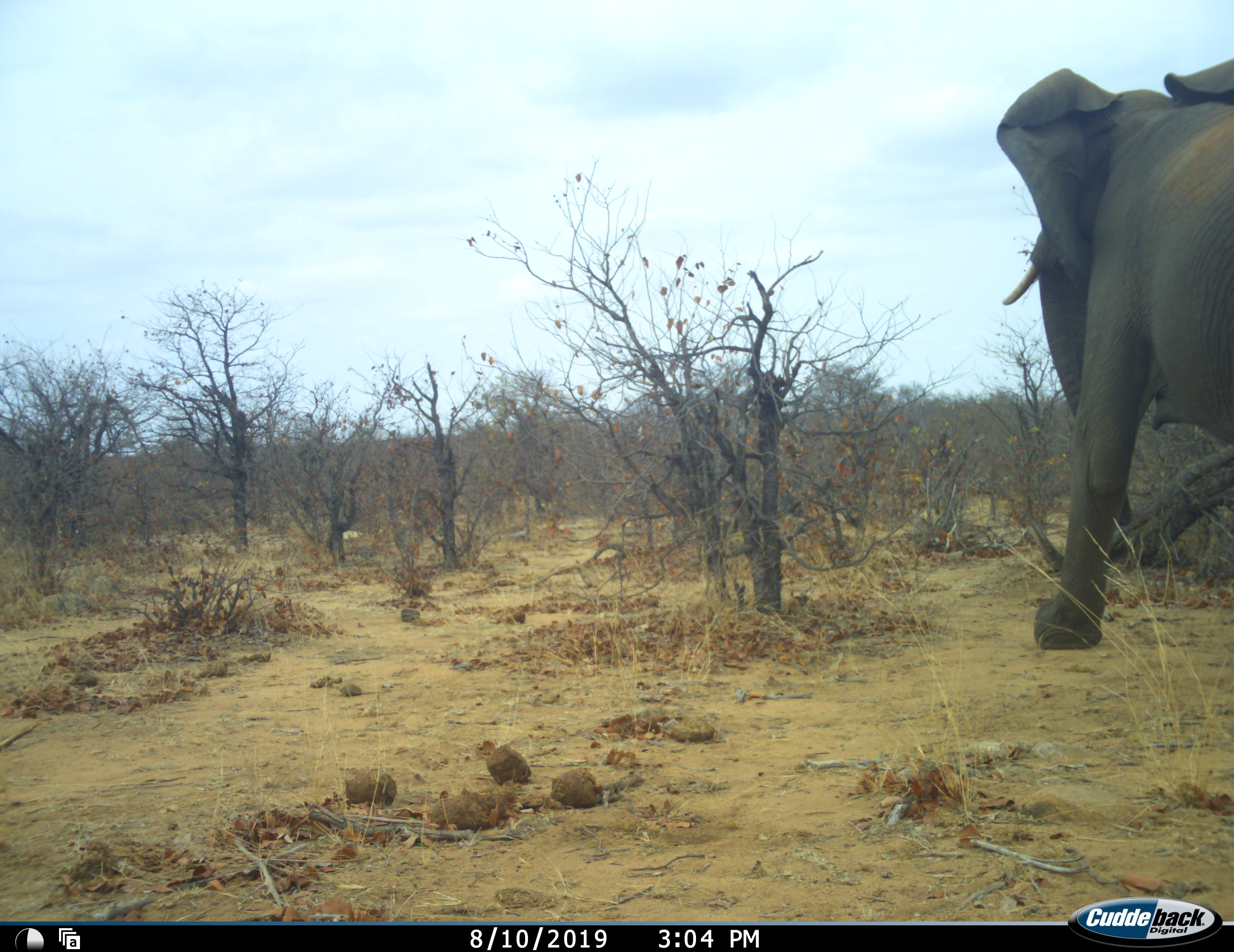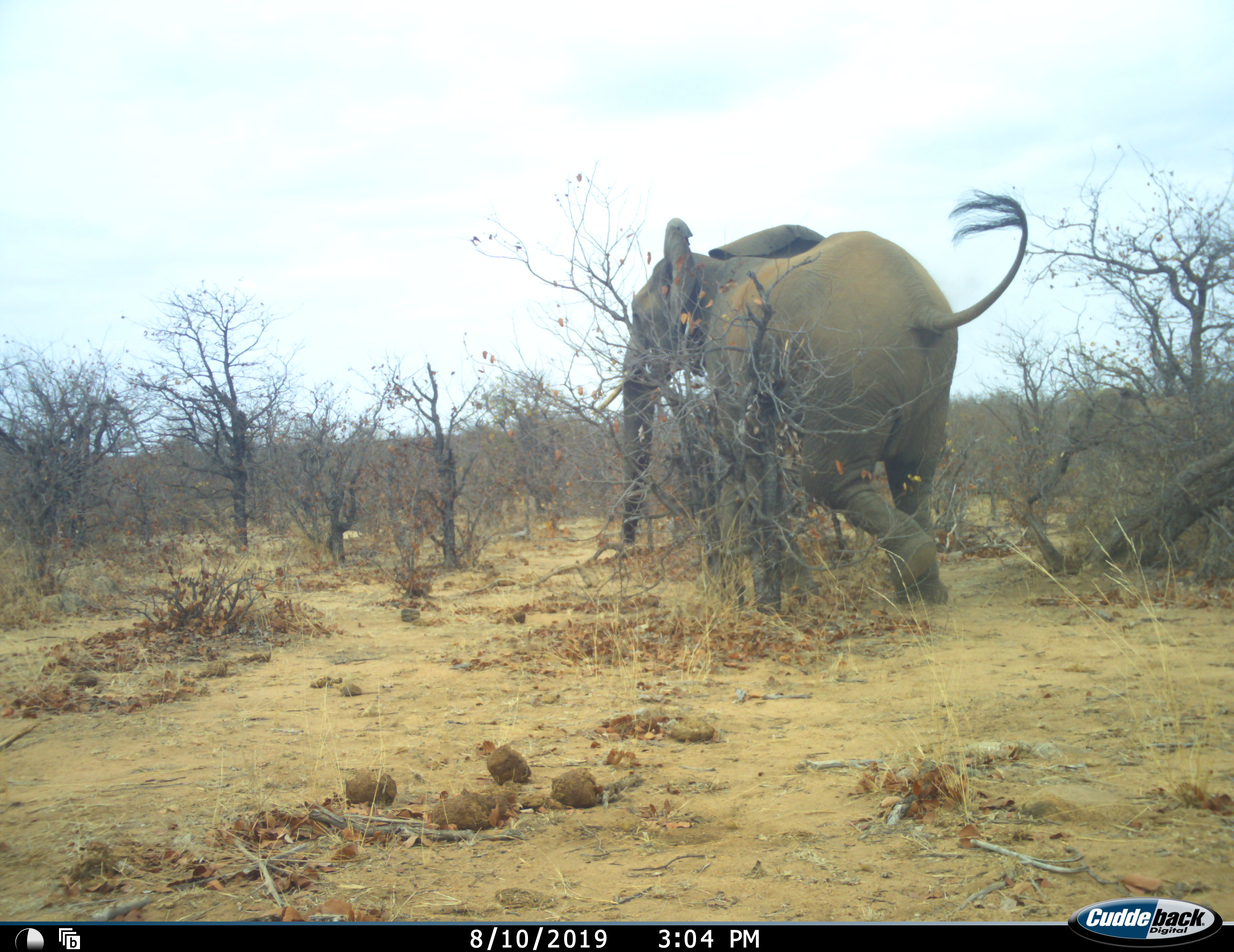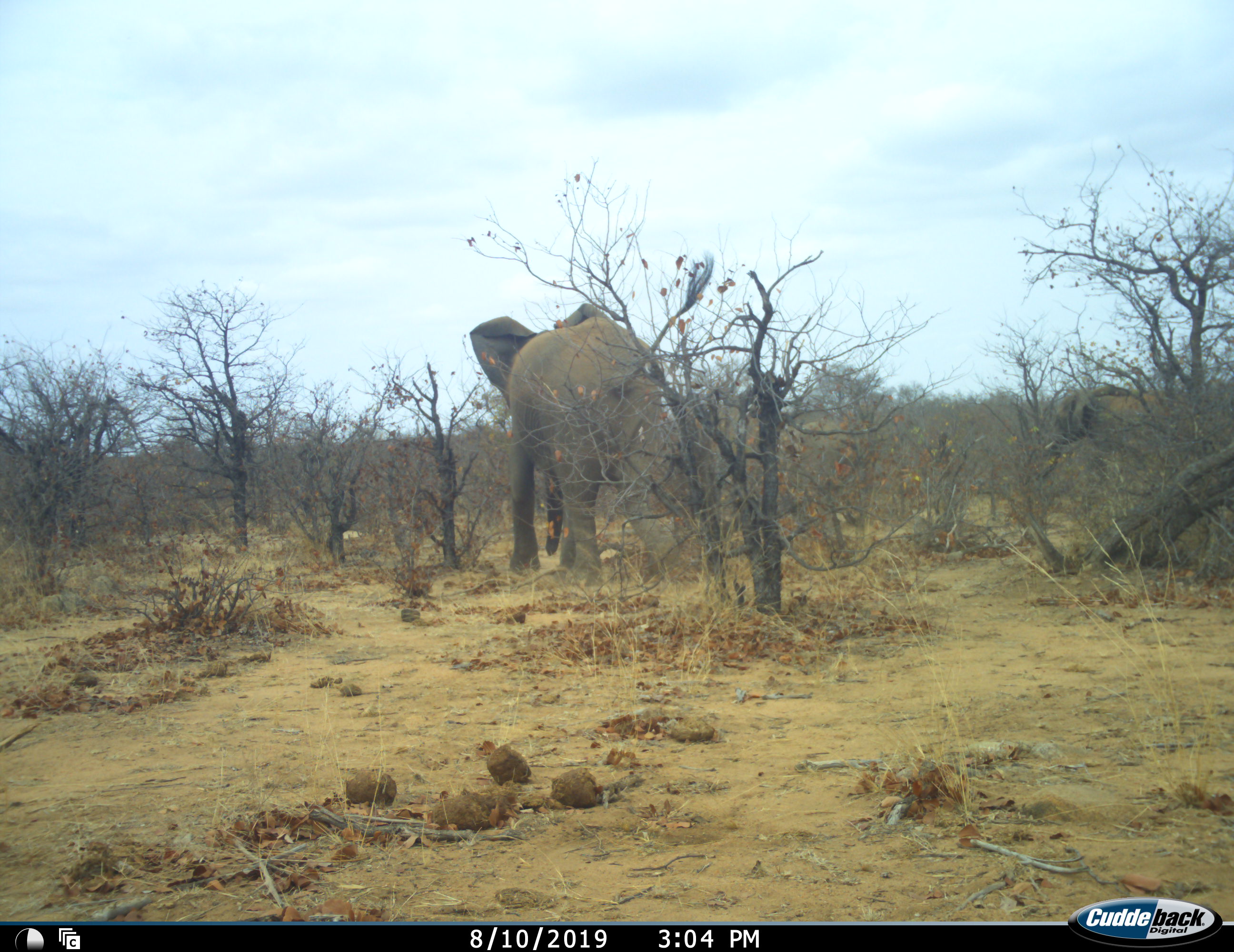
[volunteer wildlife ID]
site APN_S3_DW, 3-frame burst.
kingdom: Animalia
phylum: Chordata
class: Mammalia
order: Proboscidea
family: Elephantidae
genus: Loxodonta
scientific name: Loxodonta africana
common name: african bush elephant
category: elephant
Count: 2.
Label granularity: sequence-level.